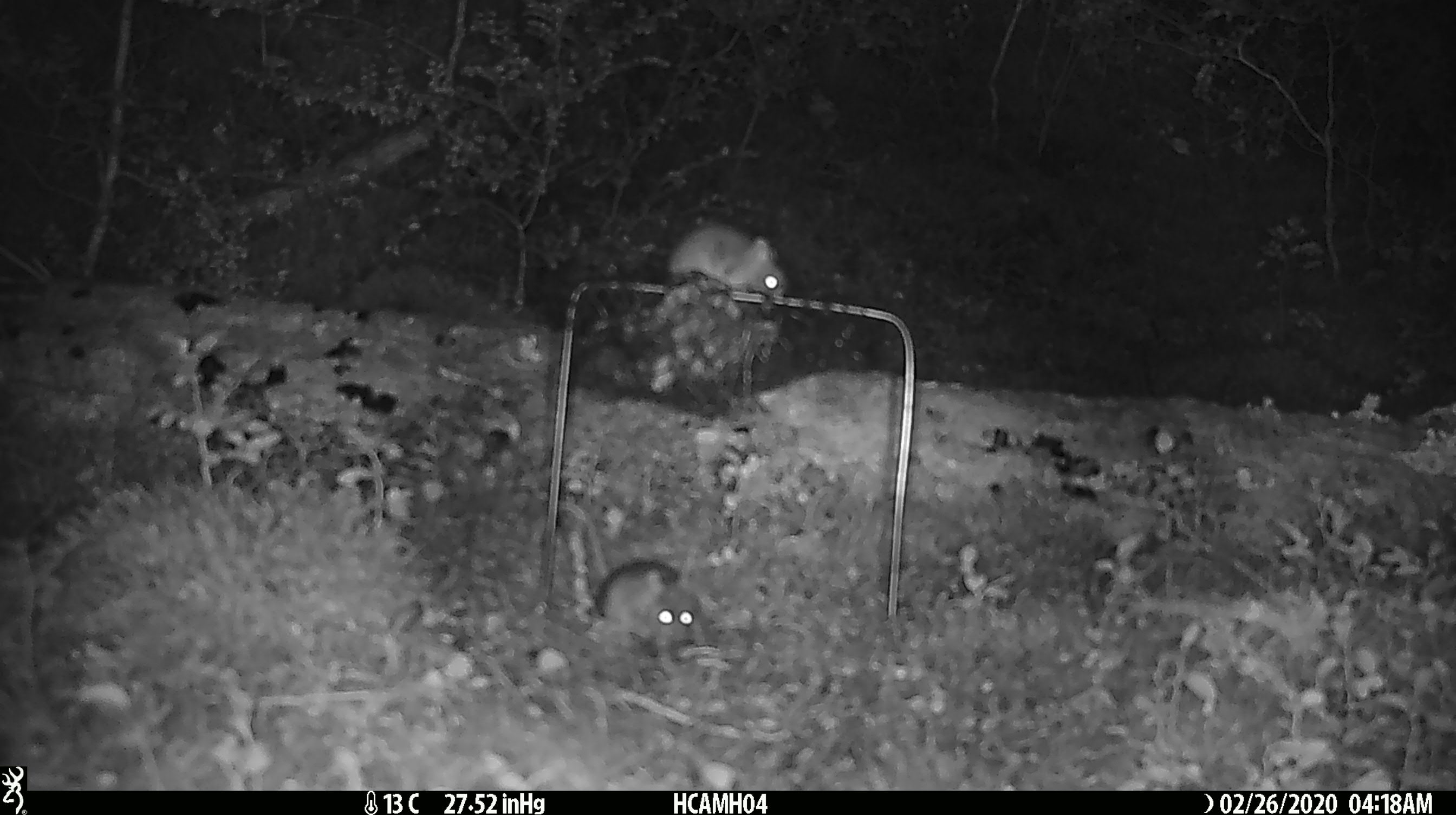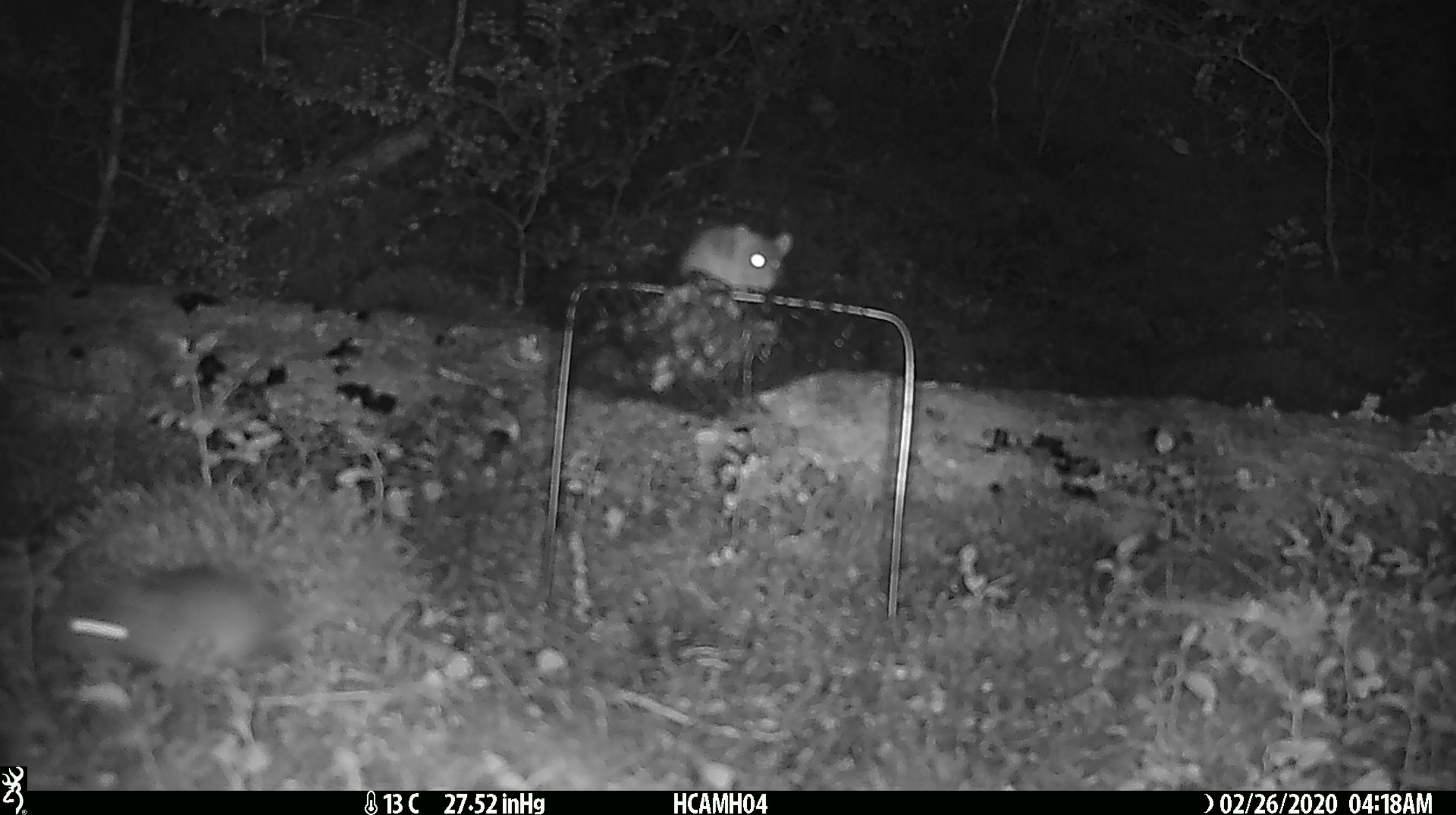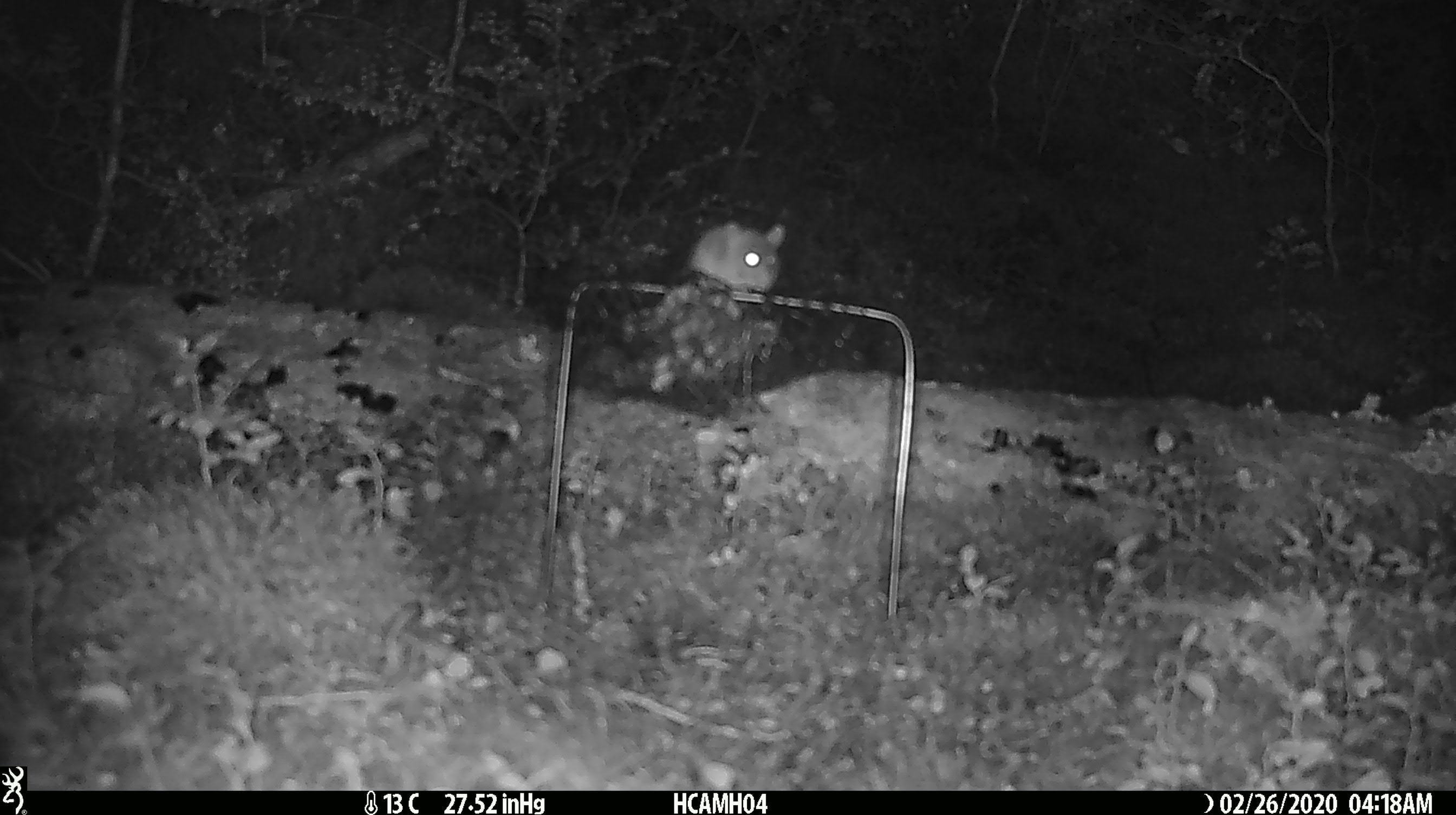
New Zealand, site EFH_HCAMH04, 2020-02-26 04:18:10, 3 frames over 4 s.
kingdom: Animalia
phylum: Chordata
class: Mammalia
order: Rodentia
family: Muridae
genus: Mus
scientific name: Mus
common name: mouse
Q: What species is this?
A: Mouse (Mus).